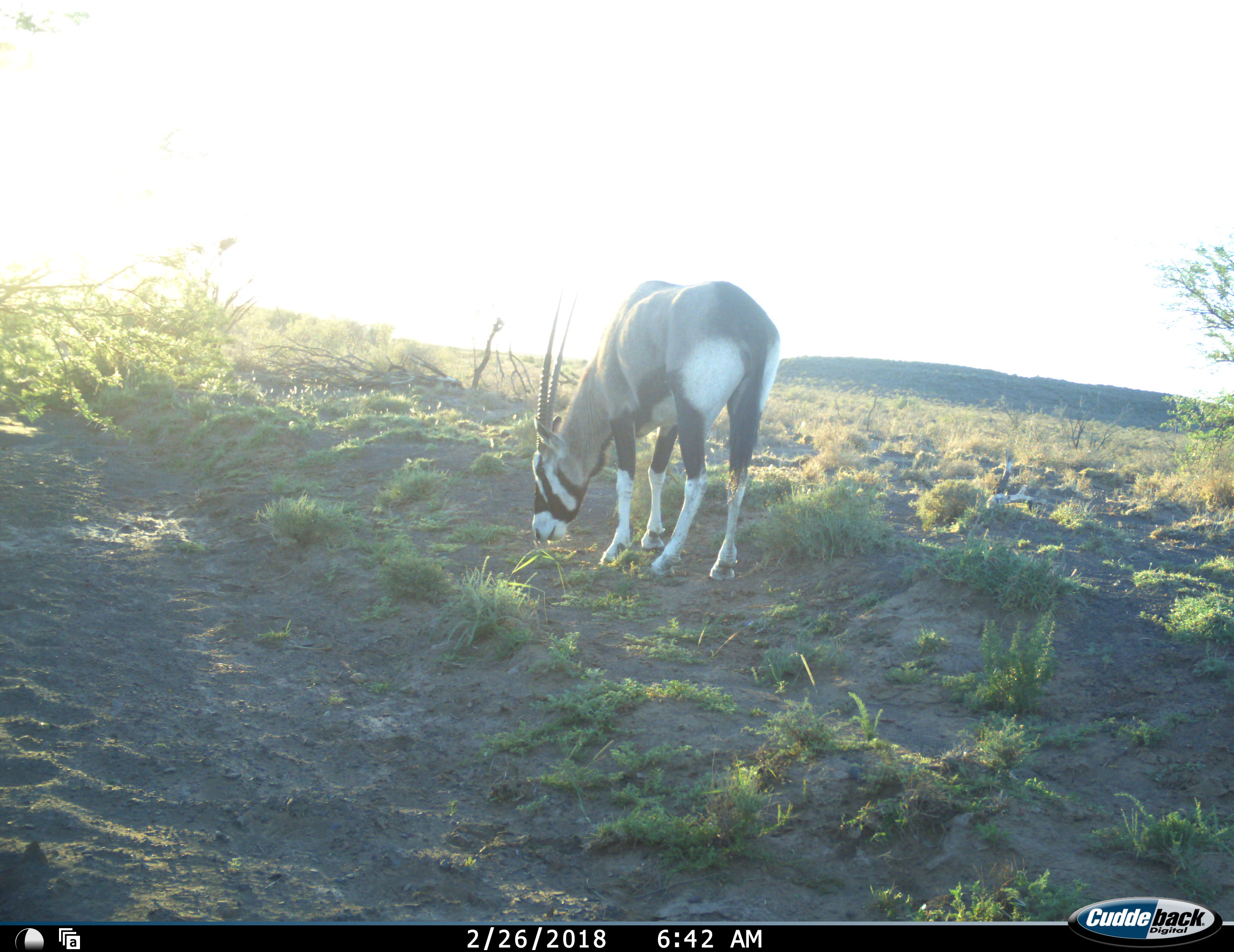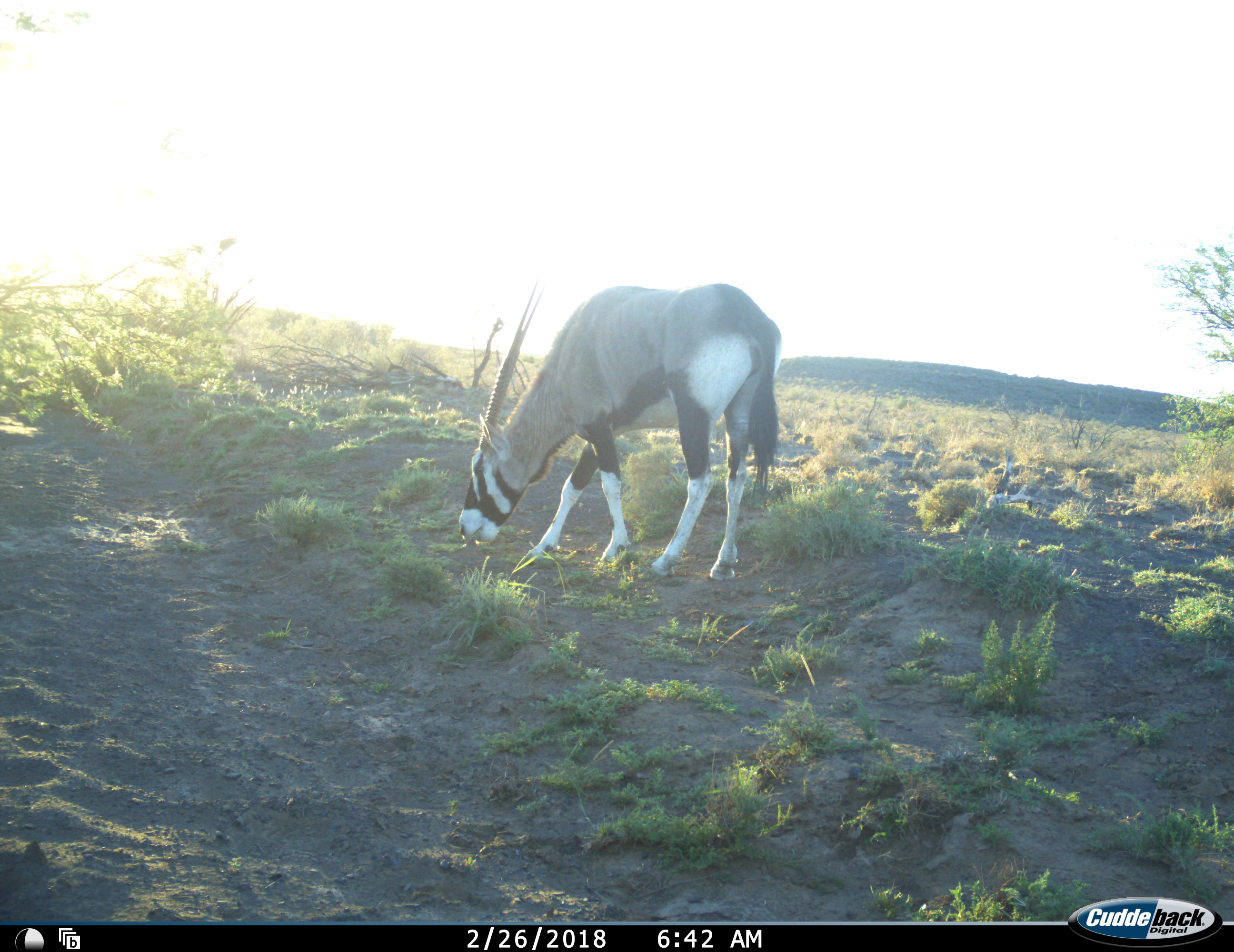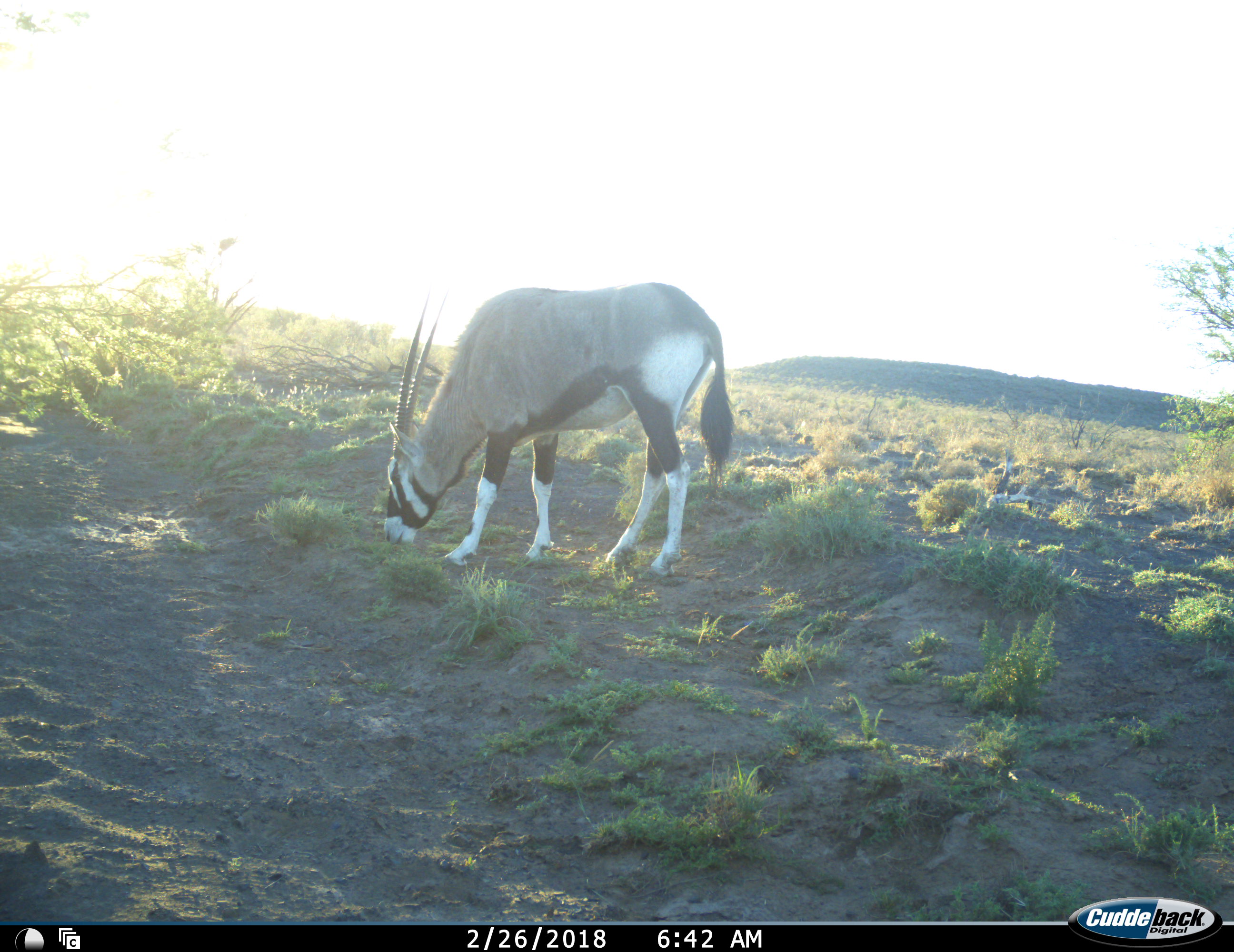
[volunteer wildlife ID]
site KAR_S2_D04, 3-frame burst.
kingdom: Animalia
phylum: Chordata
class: Mammalia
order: Artiodactyla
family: Bovidae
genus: Oryx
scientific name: Oryx gazella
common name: gemsbok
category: oryx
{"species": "oryx (gemsbok) (Oryx gazella)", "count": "1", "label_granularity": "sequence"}